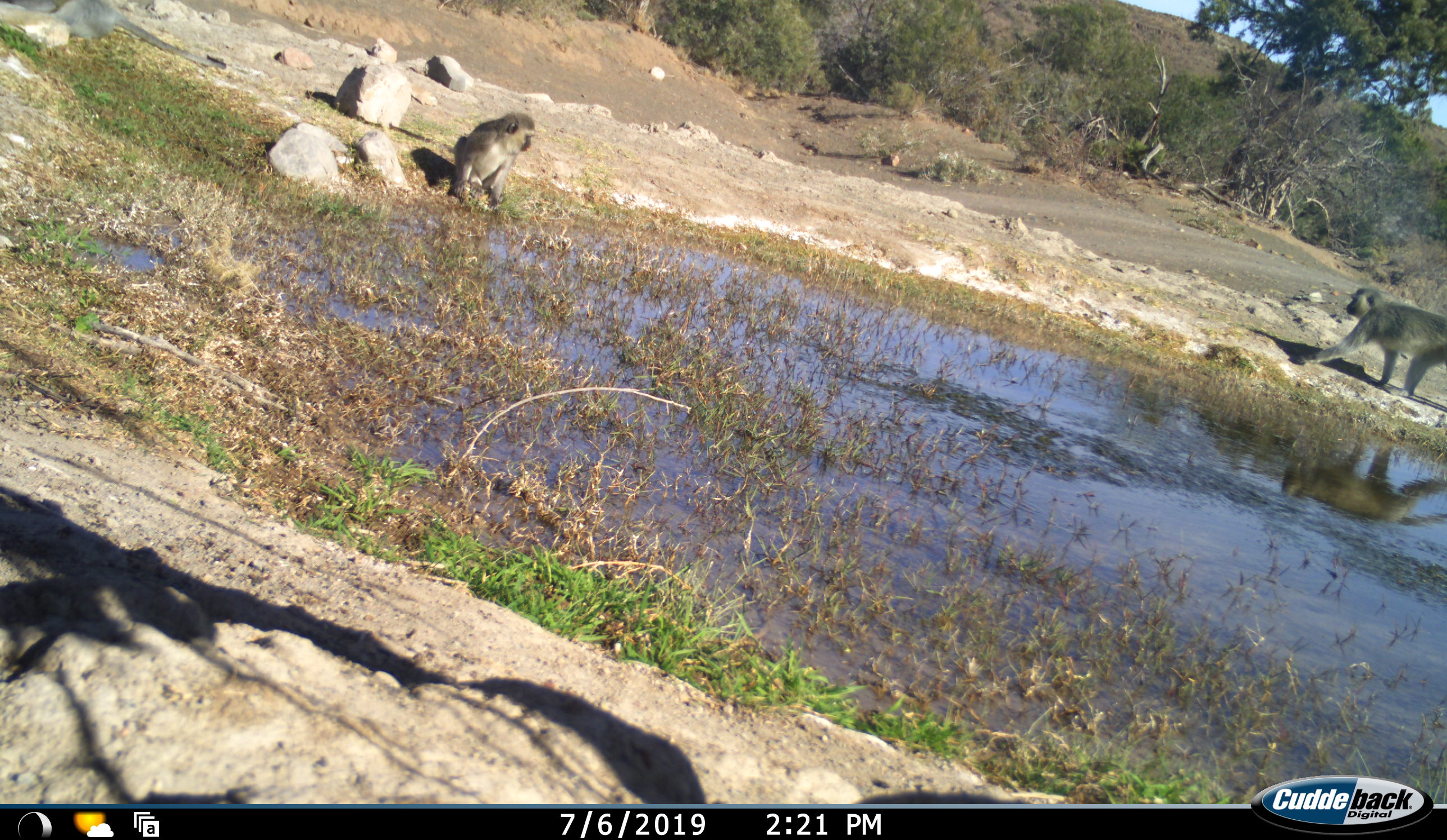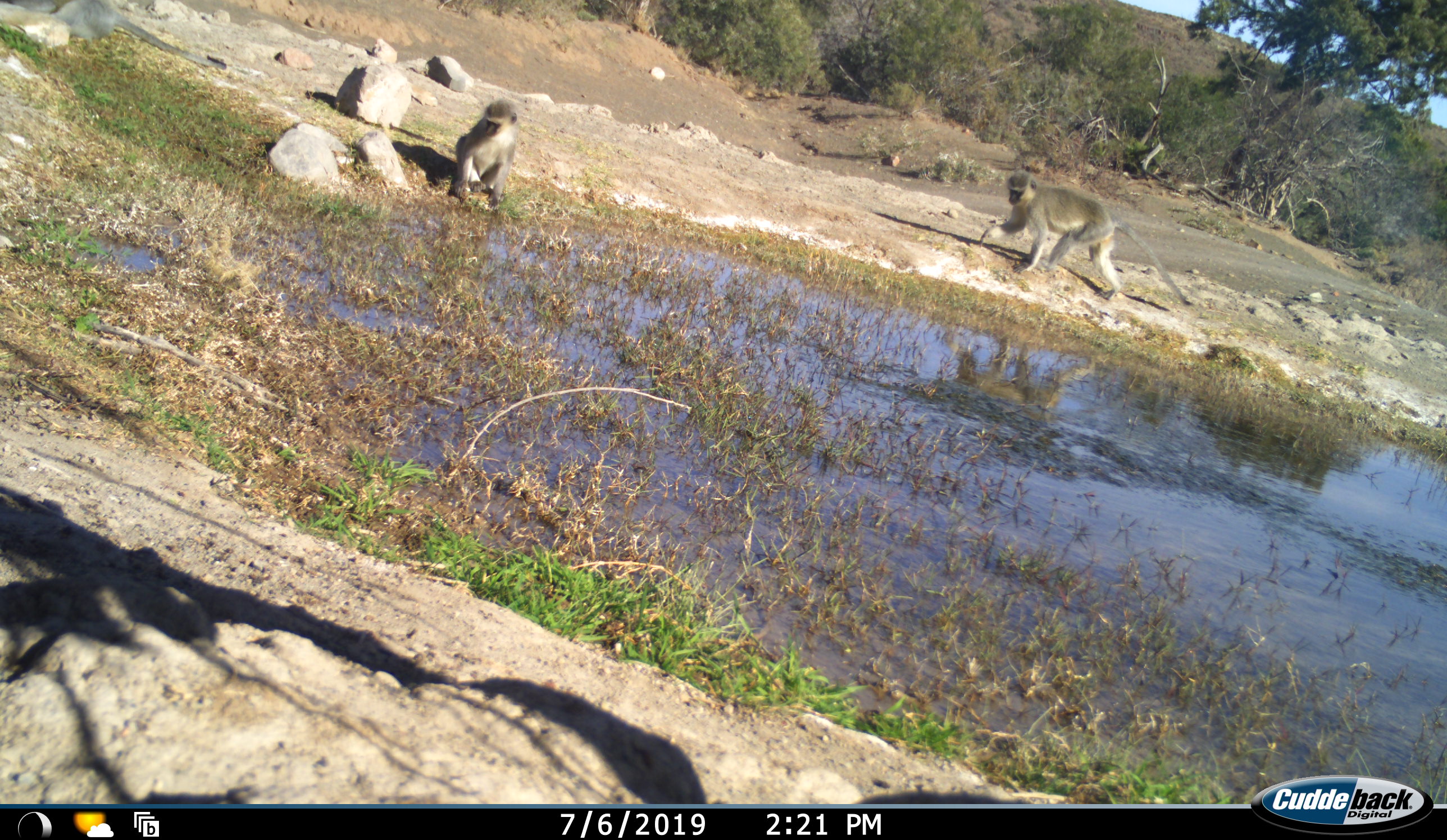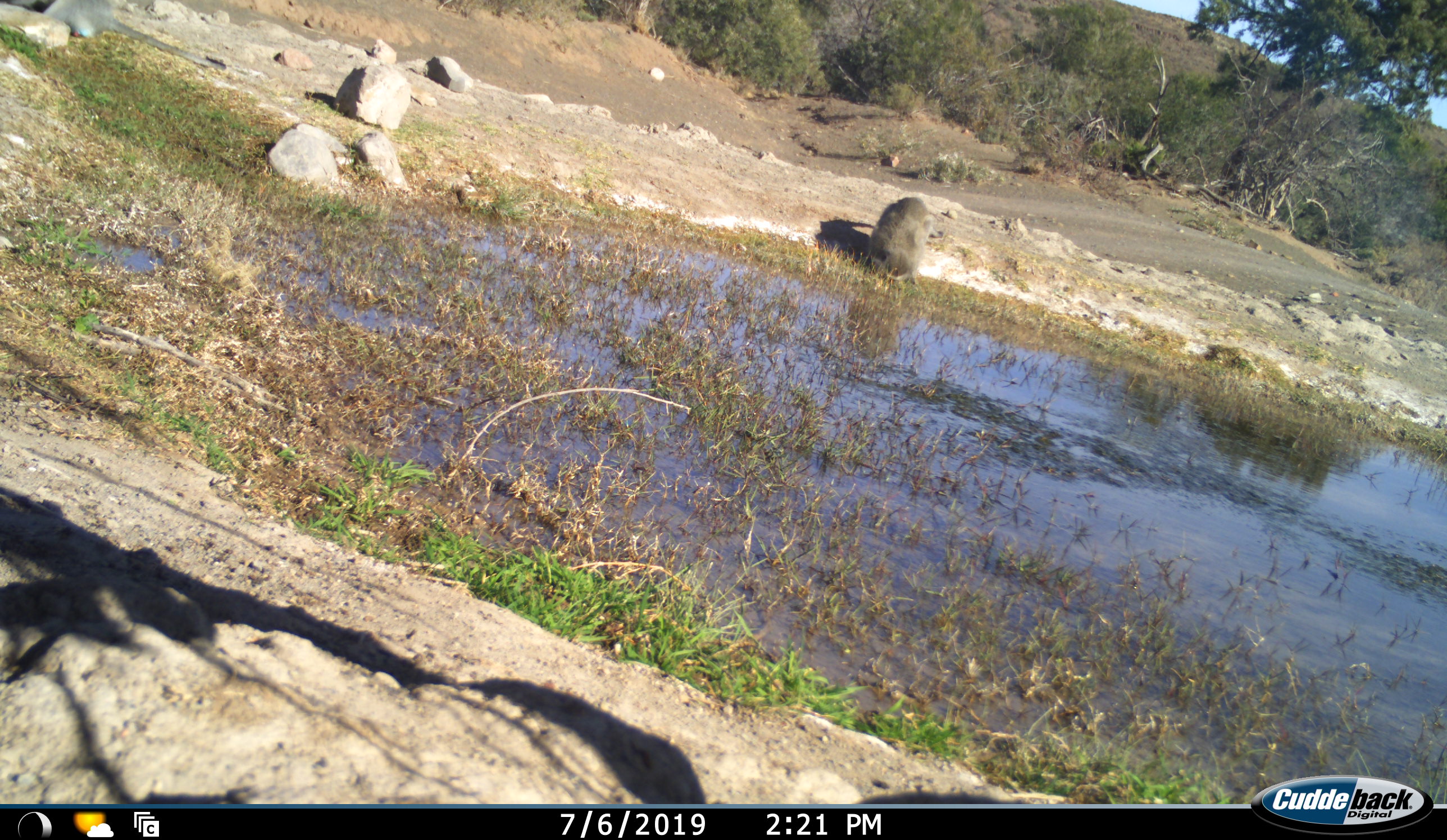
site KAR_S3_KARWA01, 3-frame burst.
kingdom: Animalia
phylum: Chordata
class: Mammalia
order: Primates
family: Cercopithecidae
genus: Chlorocebus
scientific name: Chlorocebus pygerythrus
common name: vervet monkey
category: monkeyvervet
Monkeyvervet (vervet monkey) (Chlorocebus pygerythrus), count 3. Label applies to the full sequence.